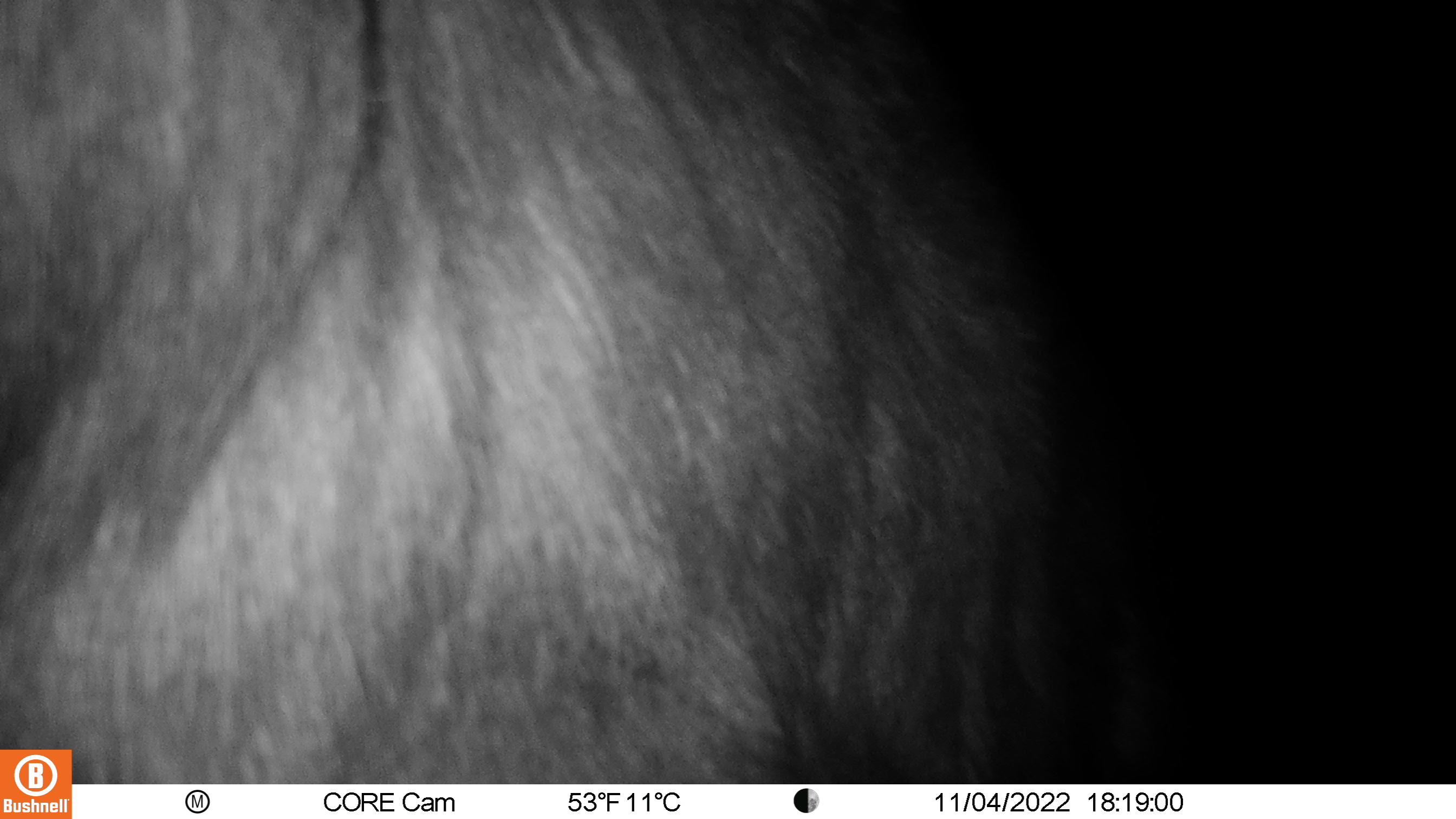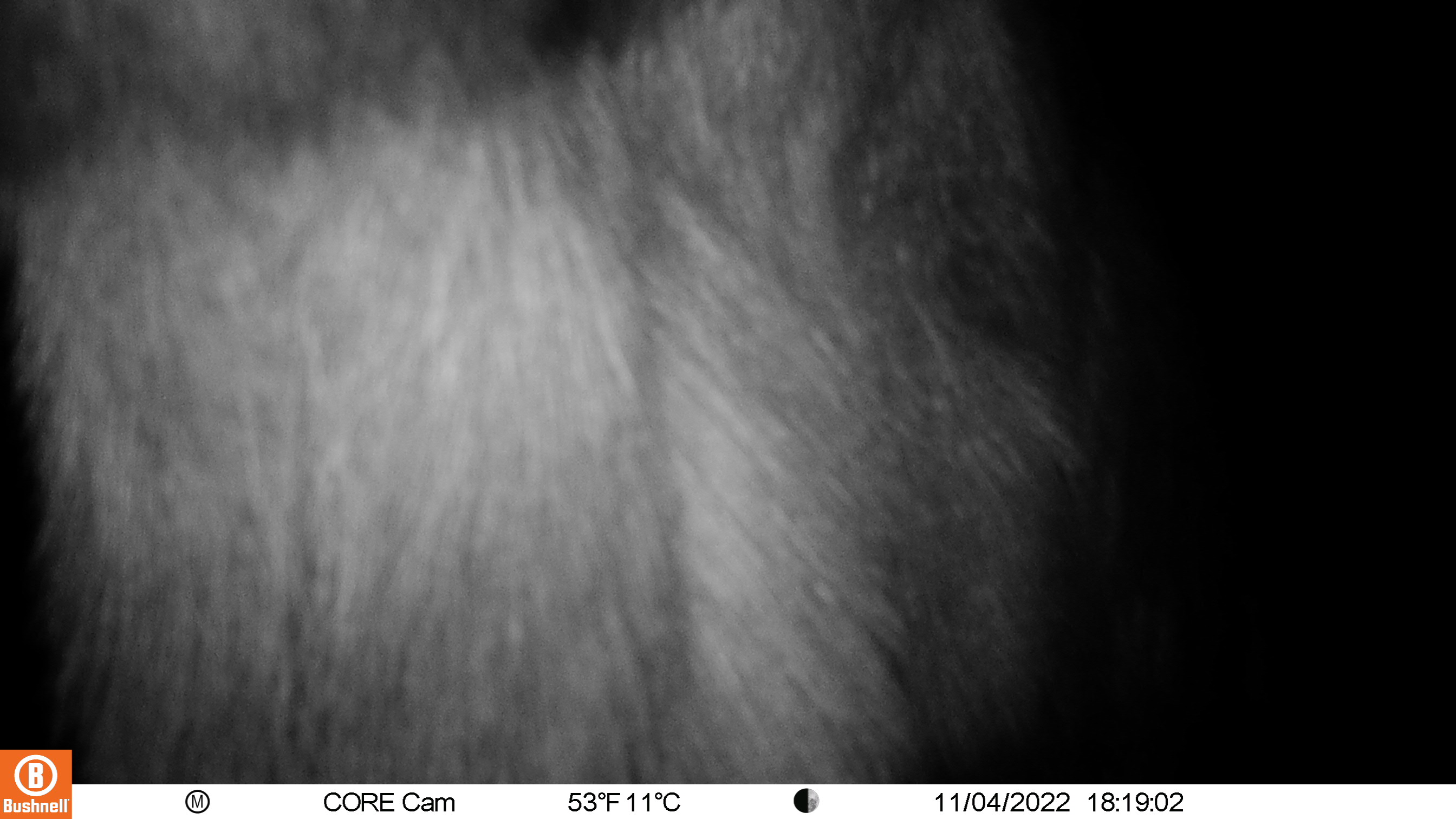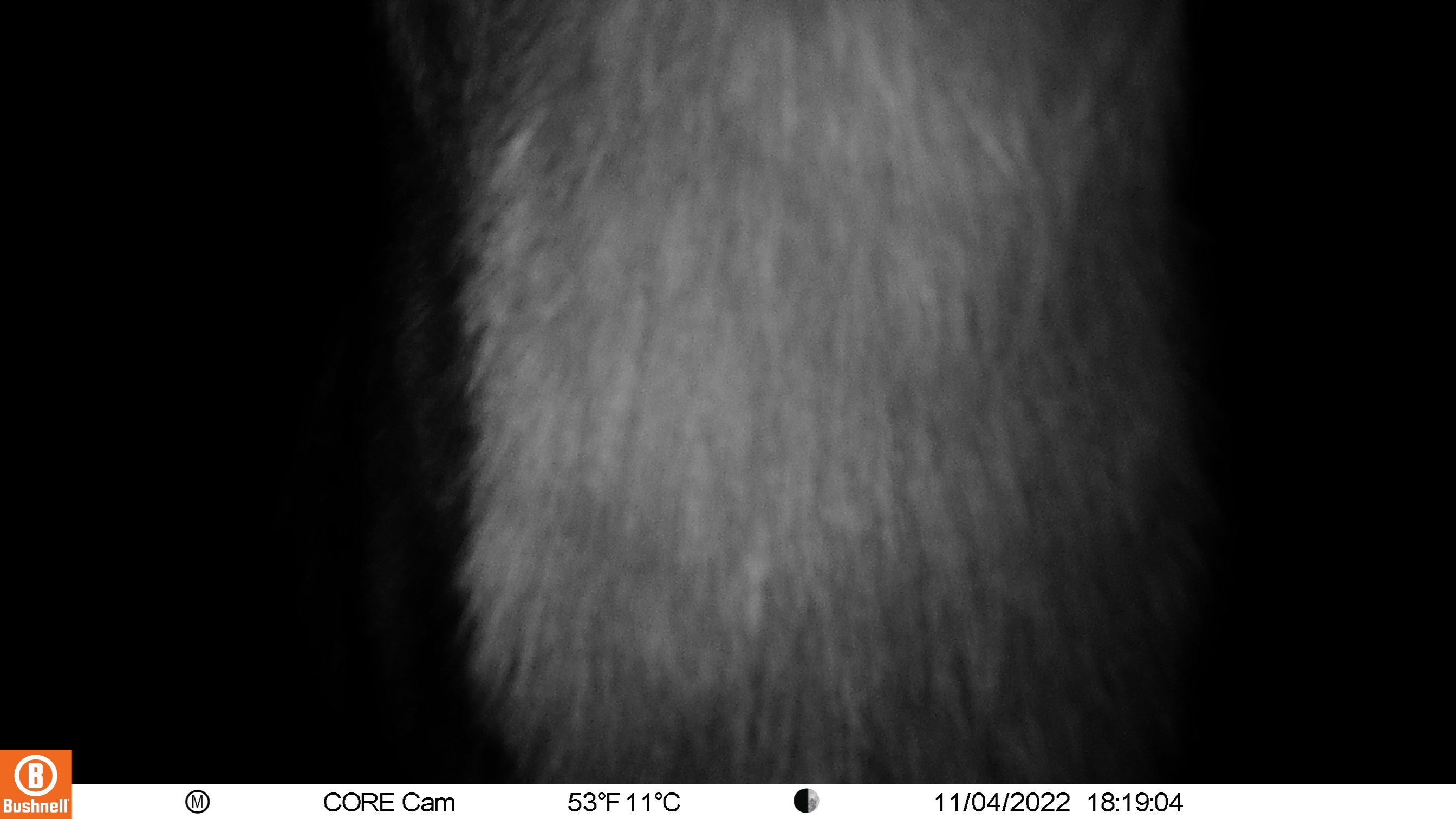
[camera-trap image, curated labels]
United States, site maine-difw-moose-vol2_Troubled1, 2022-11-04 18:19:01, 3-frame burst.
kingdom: Animalia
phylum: Chordata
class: Mammalia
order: Artiodactyla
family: Cervidae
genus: Alces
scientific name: Alces alces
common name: moose